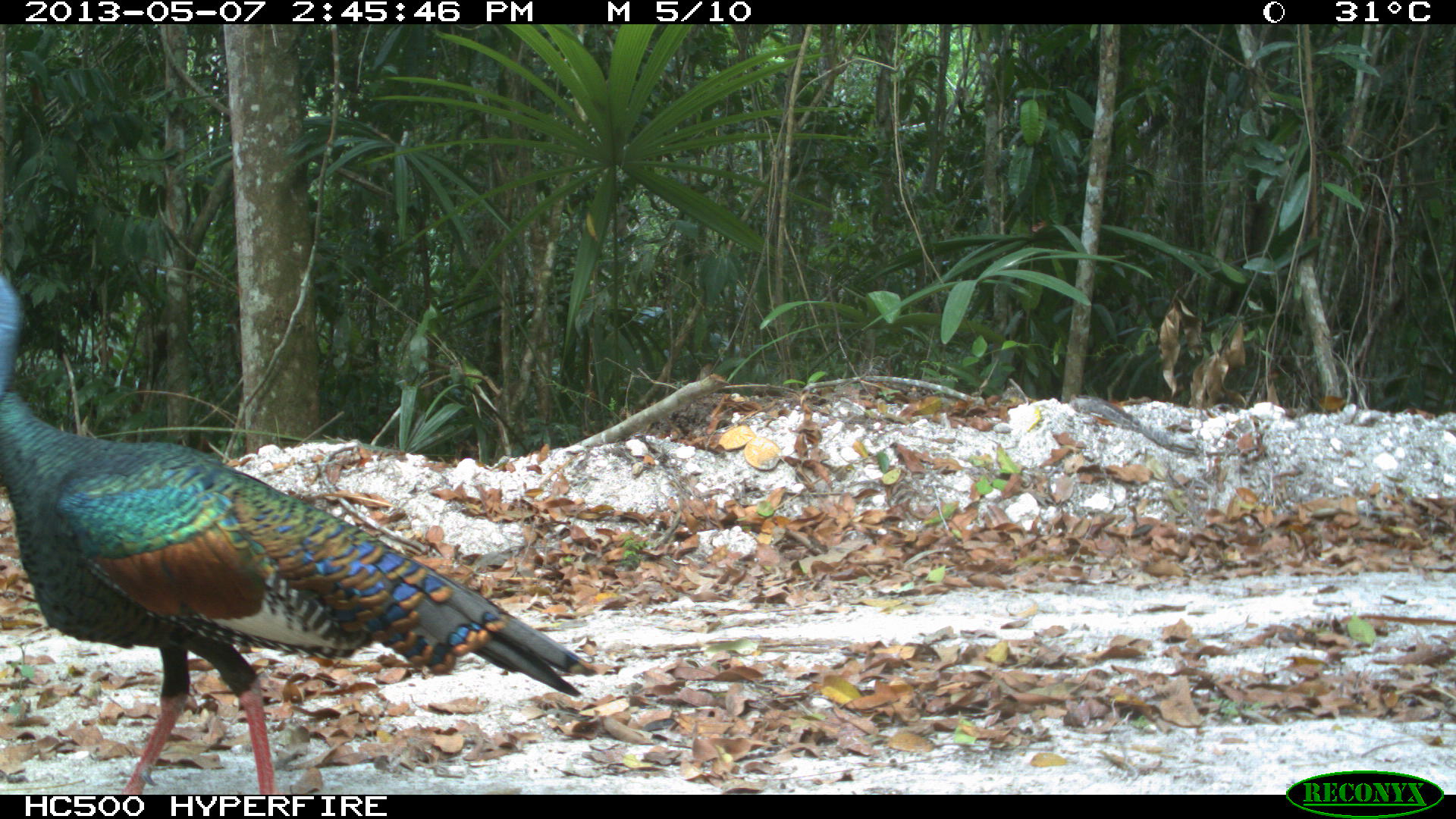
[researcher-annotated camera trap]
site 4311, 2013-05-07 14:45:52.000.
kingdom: Animalia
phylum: Chordata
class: Aves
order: Galliformes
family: Phasianidae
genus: Meleagris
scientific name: Meleagris ocellata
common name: ocellated turkey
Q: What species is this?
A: Meleagris ocellata (ocellated turkey).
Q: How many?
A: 1.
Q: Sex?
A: Male.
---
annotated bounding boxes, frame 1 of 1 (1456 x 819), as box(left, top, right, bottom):
meleagris ocellata: box(0, 274, 598, 794)